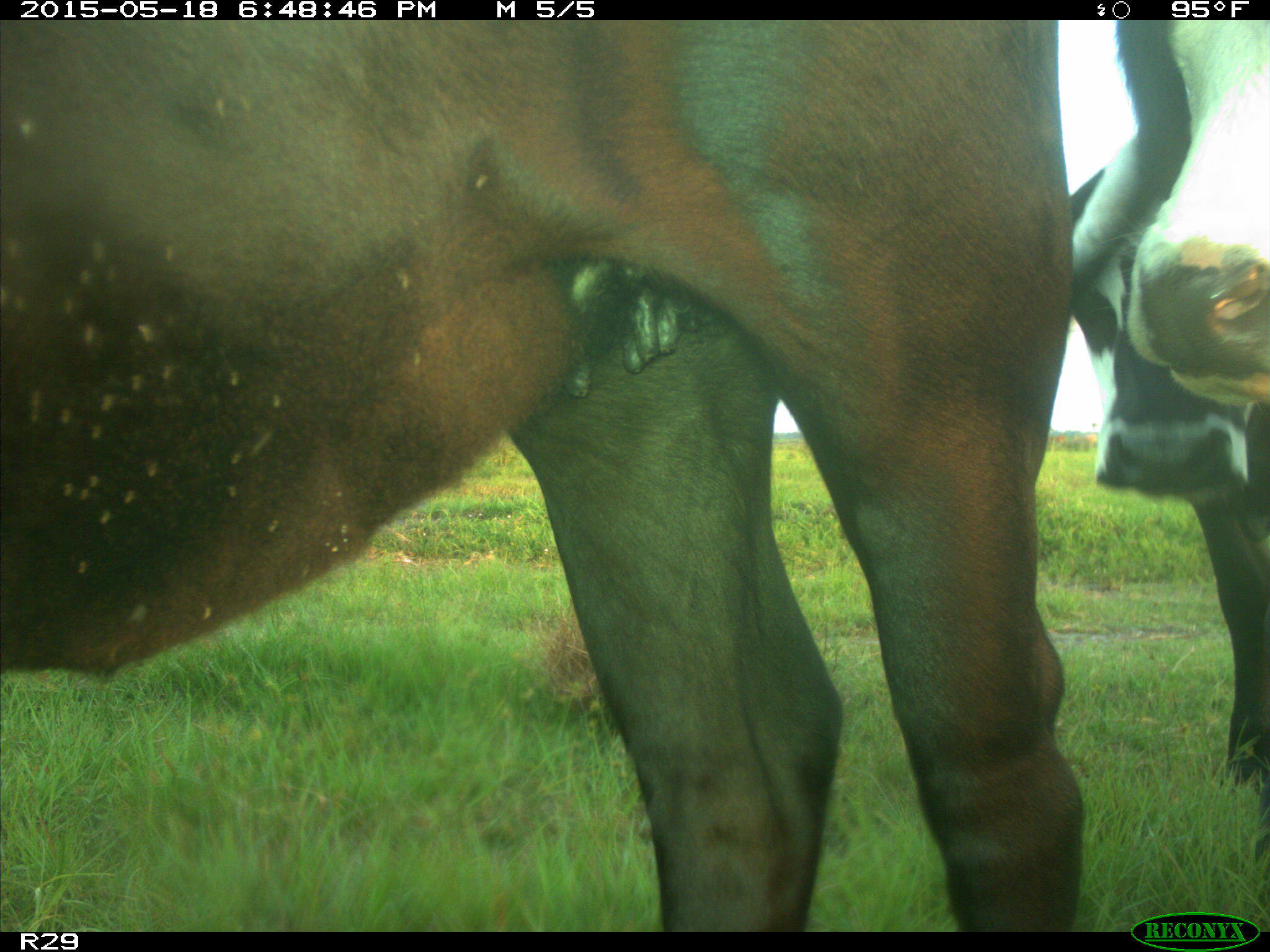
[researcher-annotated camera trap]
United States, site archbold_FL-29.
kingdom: Animalia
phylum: Chordata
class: Mammalia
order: Artiodactyla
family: Bovidae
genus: Bos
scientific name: Bos taurus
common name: domestic cow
Bos taurus (domestic cow).